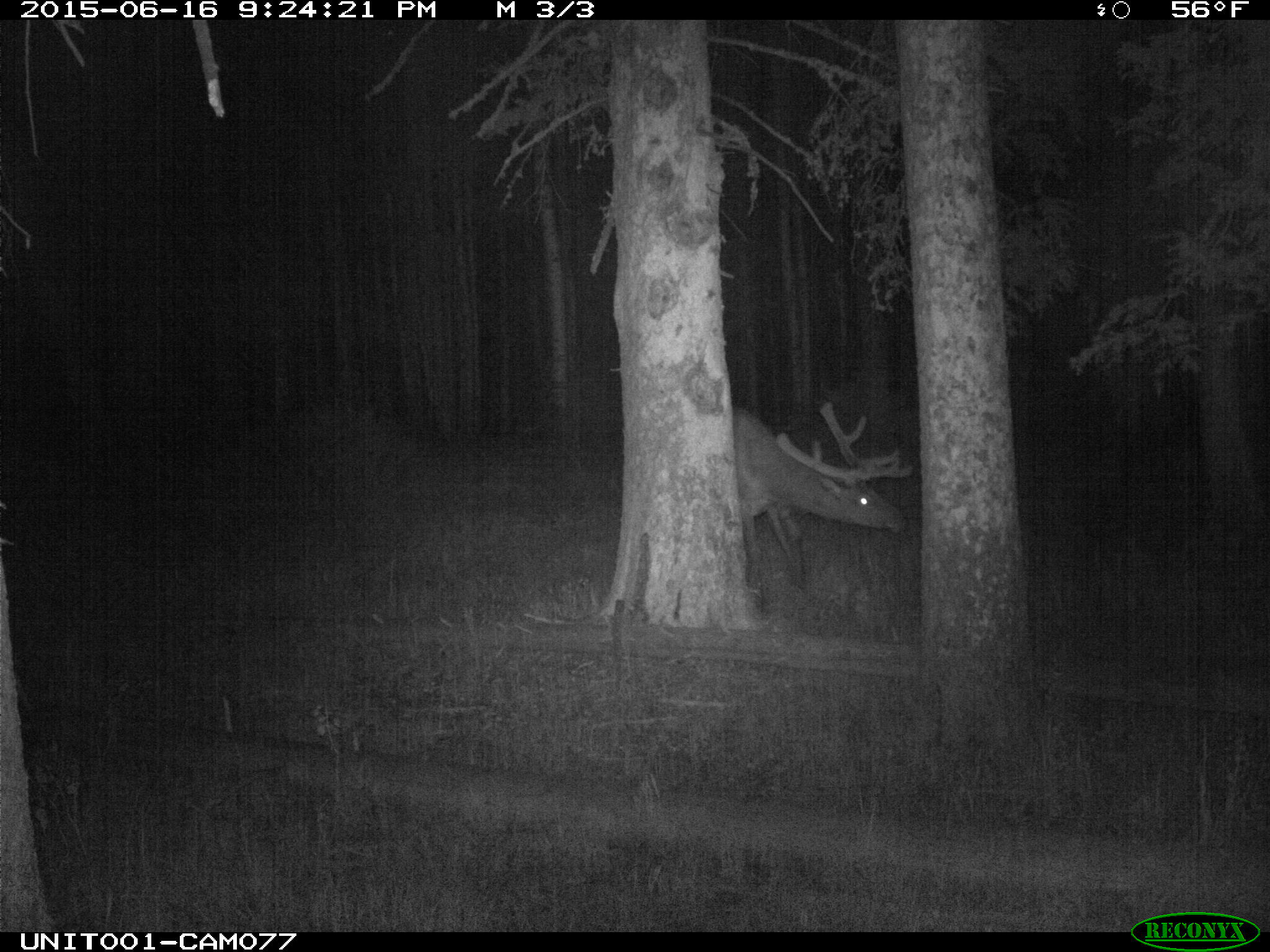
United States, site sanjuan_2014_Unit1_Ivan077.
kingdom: Animalia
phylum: Chordata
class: Mammalia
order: Artiodactyla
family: Cervidae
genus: Cervus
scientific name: Cervus elaphus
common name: red deer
Cervus elaphus (red deer).